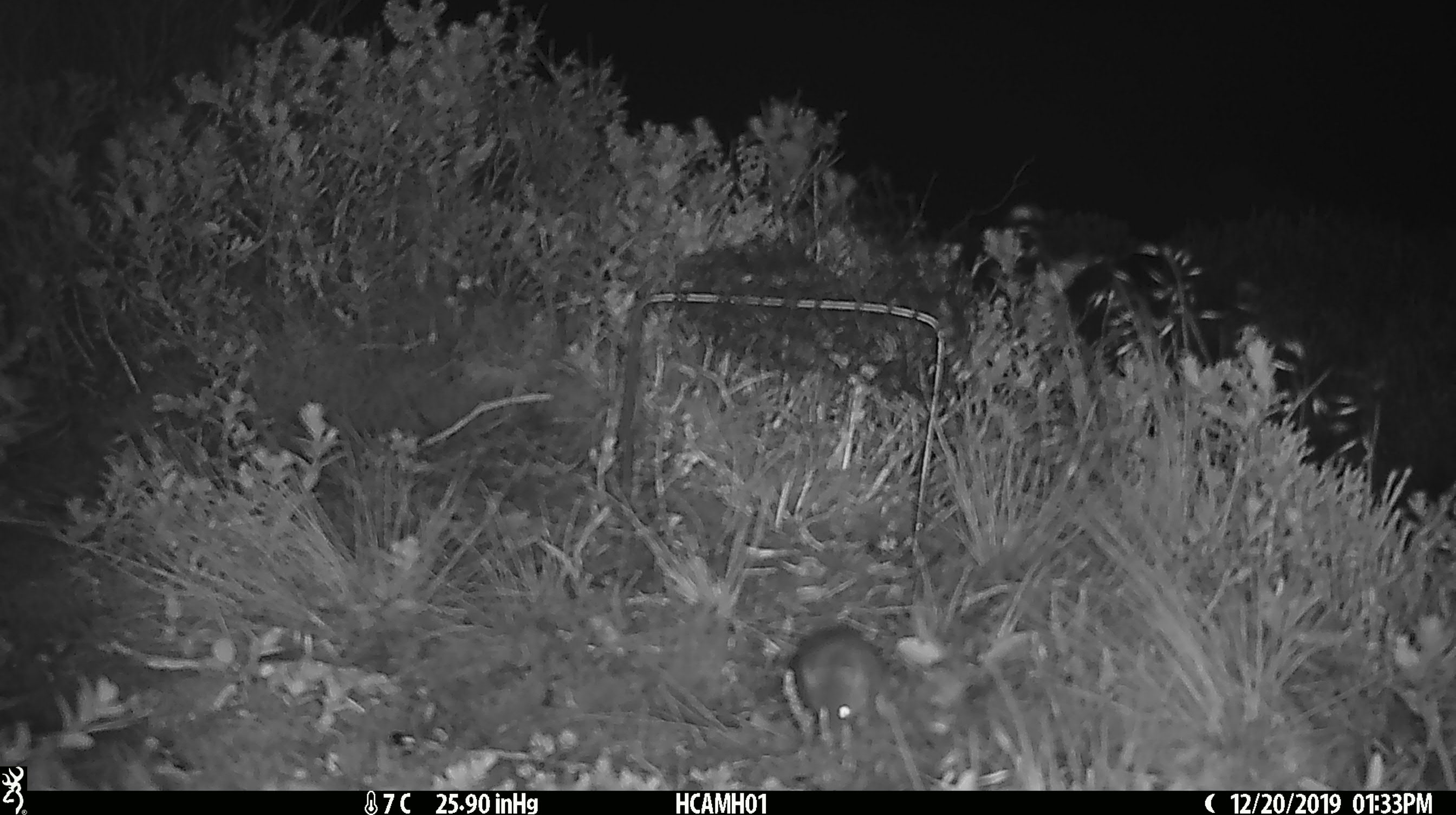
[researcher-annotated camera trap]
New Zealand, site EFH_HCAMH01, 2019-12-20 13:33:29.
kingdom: Animalia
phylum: Chordata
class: Mammalia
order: Rodentia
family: Muridae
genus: Mus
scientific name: Mus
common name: mouse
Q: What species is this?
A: Mouse (Mus).